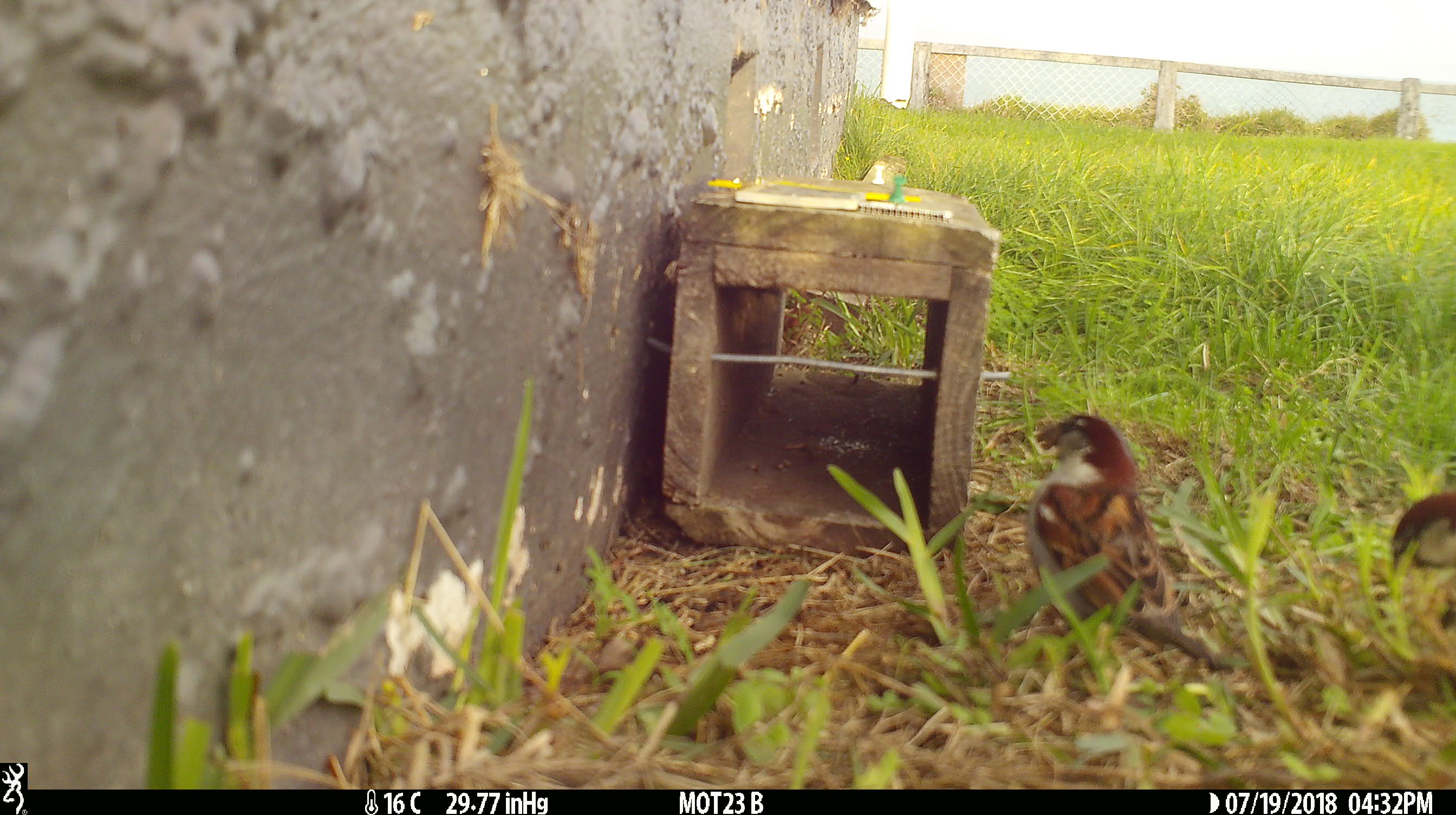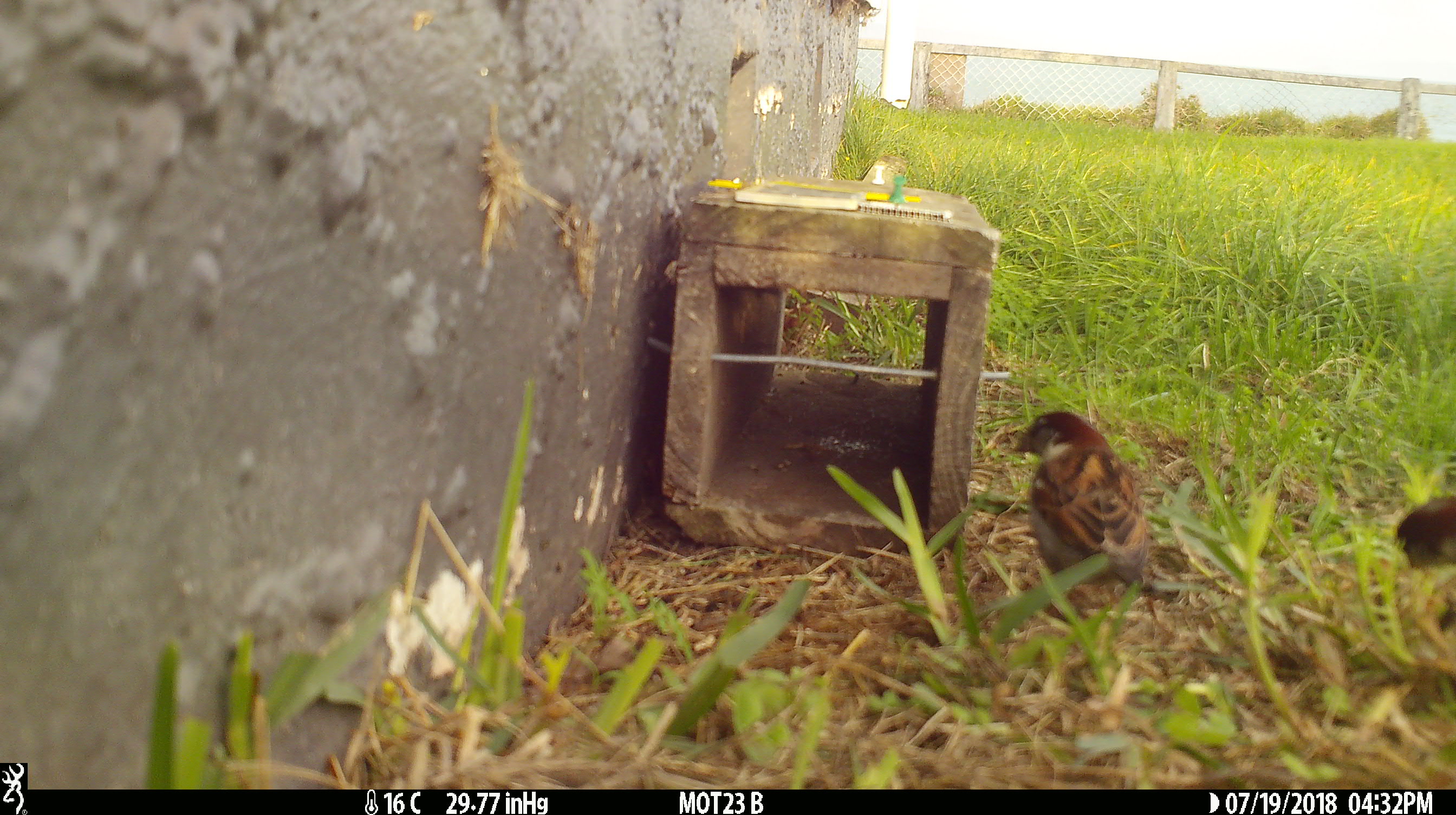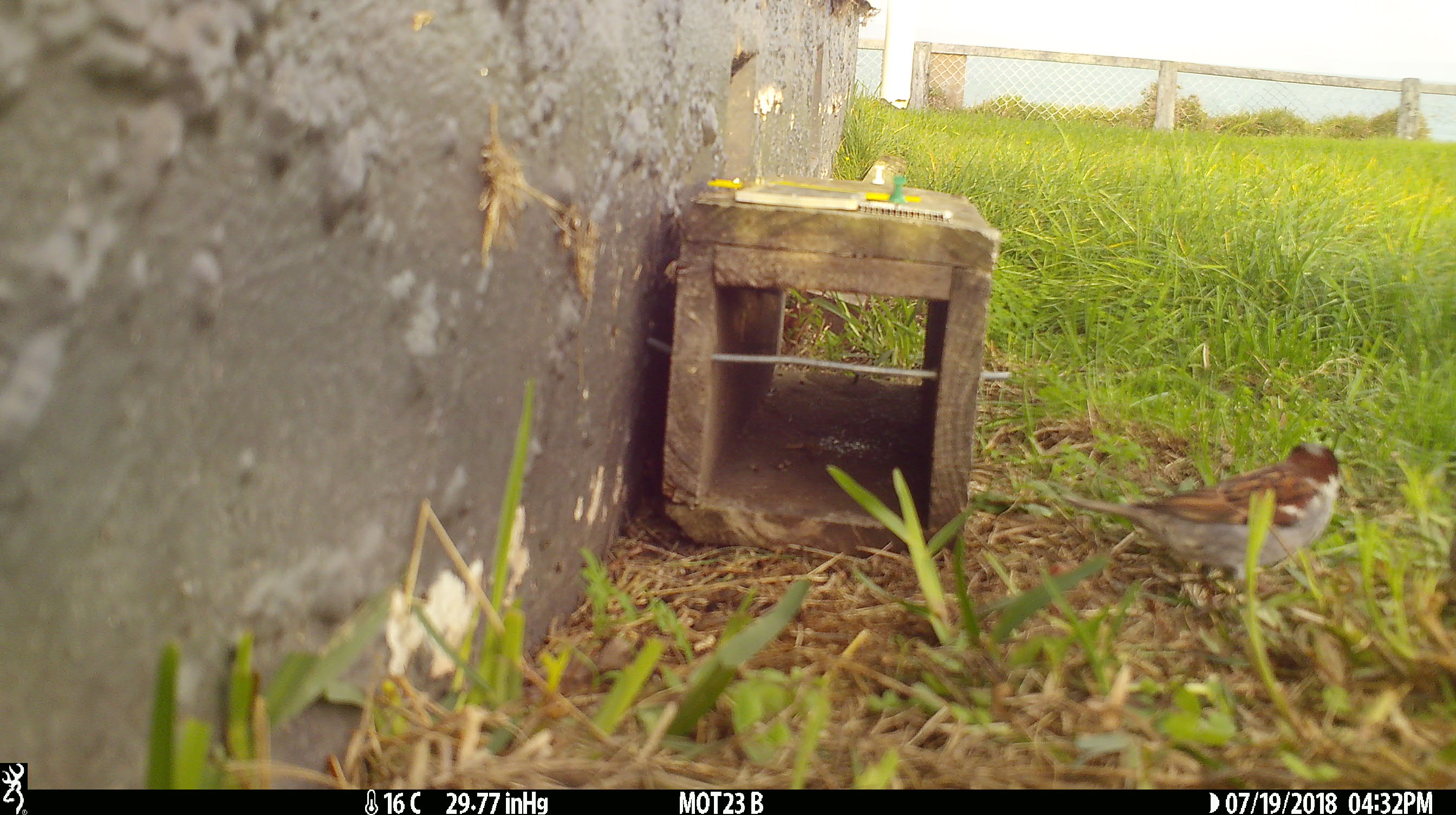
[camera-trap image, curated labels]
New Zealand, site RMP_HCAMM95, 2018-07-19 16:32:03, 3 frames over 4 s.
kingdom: Animalia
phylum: Chordata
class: Aves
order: Passeriformes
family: Passeridae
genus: Passer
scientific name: Passer domesticus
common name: house sparrow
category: sparrow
Sparrow (house sparrow) (Passer domesticus).